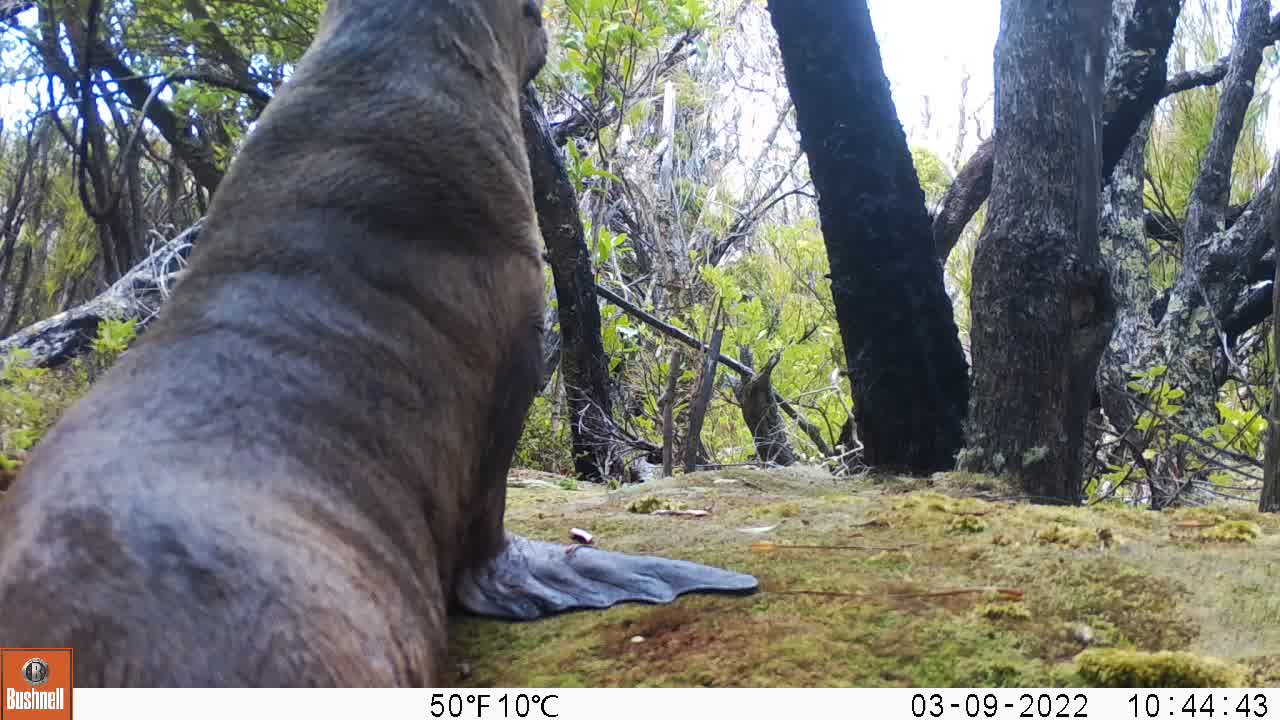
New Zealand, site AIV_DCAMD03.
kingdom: Animalia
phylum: Chordata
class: Mammalia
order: Carnivora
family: Otariidae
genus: Phocarctos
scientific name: Phocarctos hookeri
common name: new zealand sea lion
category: sealion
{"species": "sealion (new zealand sea lion) (Phocarctos hookeri)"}